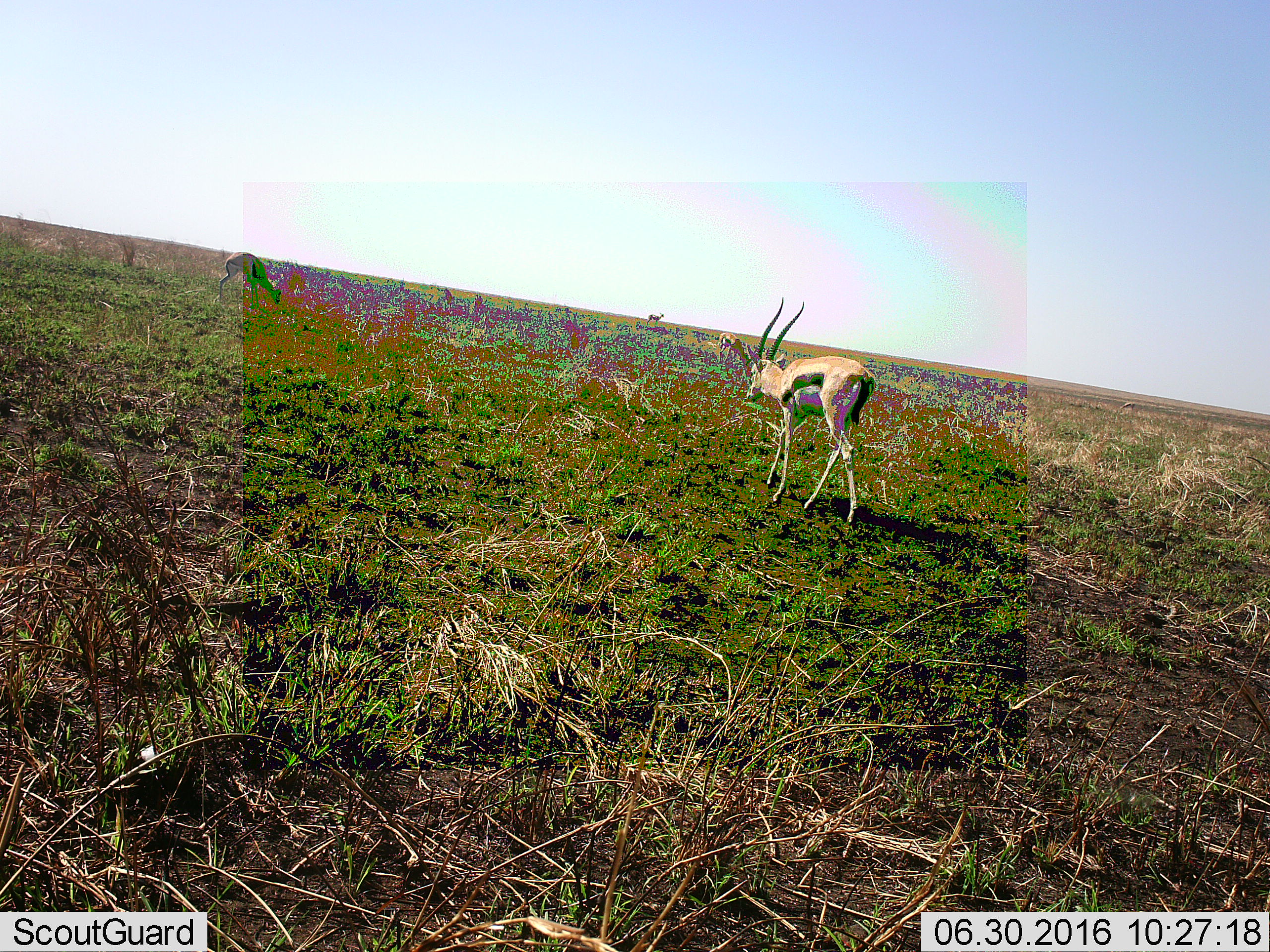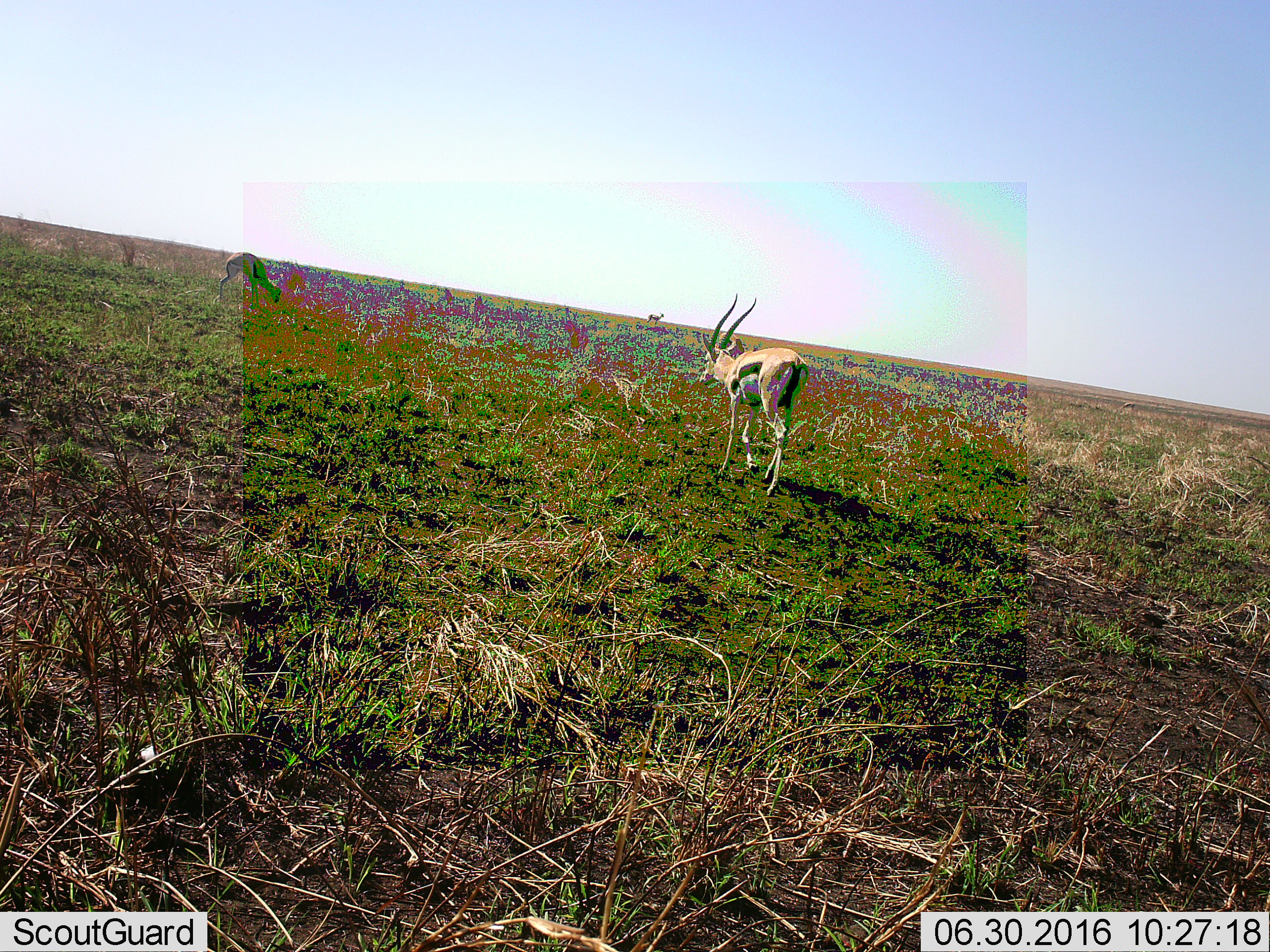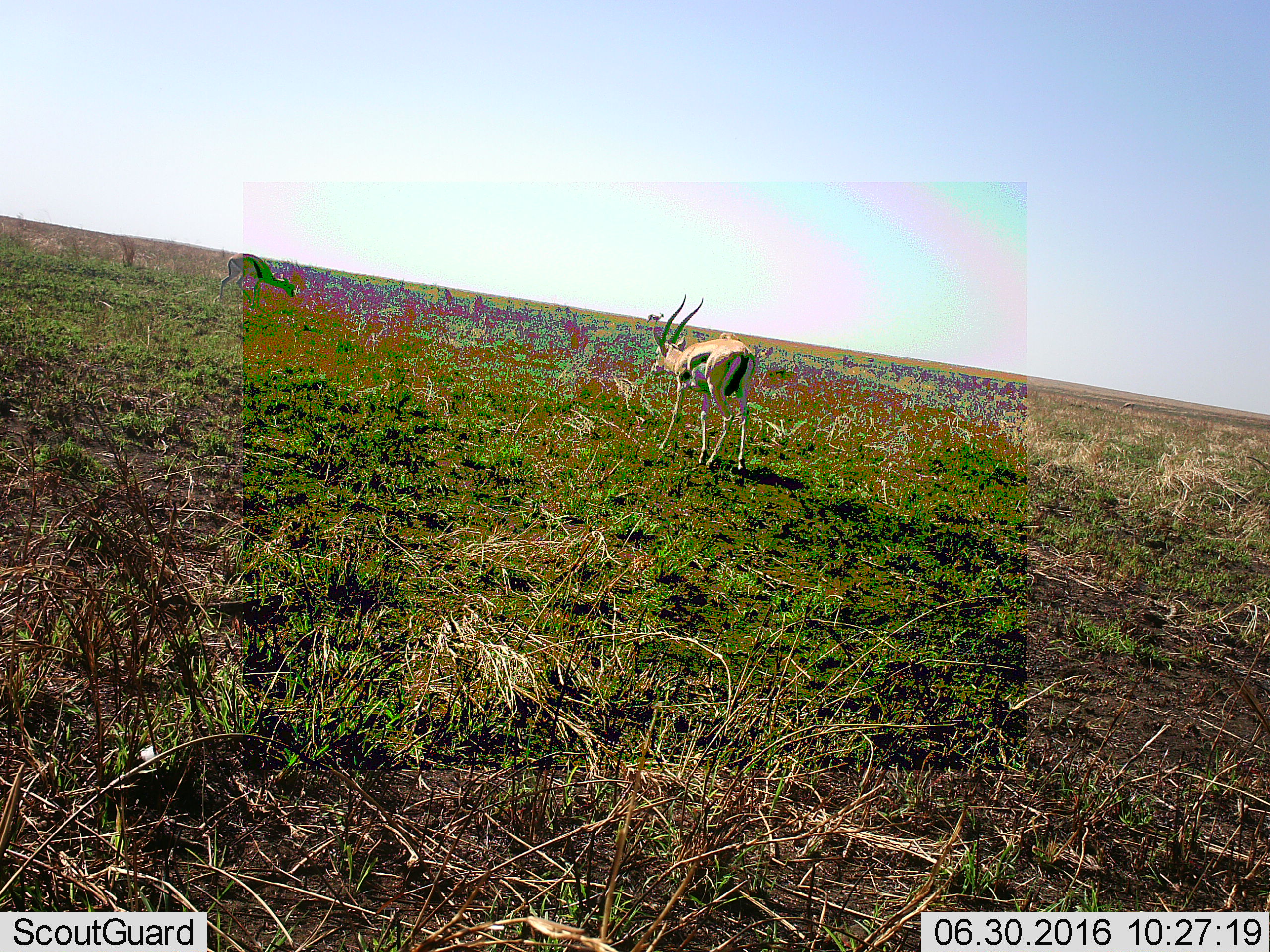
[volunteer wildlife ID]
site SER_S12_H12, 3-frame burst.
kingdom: Animalia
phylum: Chordata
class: Mammalia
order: Artiodactyla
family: Bovidae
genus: Eudorcas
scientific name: Eudorcas thomsonii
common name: thomson's gazelle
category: gazellethomsons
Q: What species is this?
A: Gazellethomsons (thomson's gazelle) (Eudorcas thomsonii).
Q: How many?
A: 3.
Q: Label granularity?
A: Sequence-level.